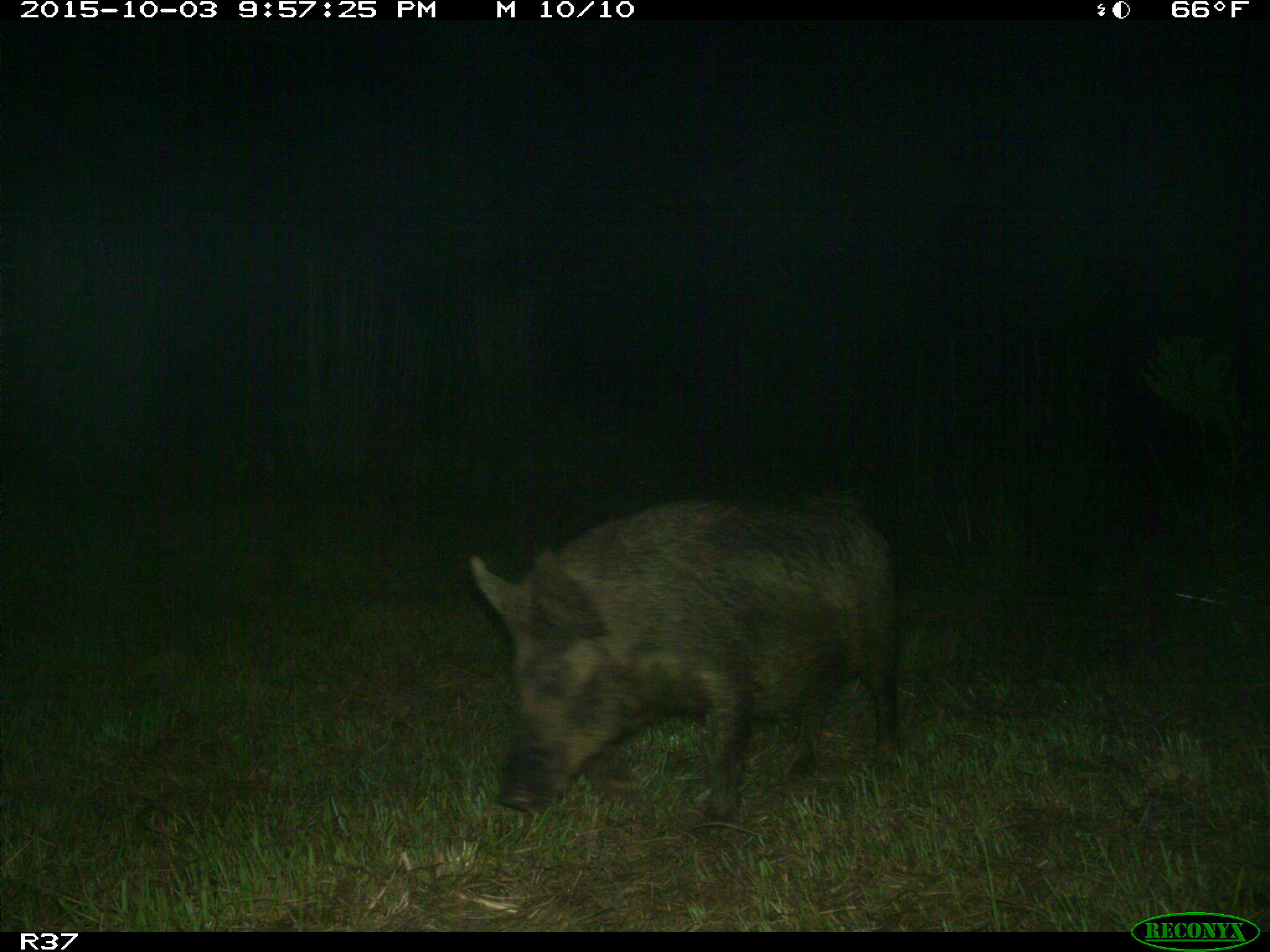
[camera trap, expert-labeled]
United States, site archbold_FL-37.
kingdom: Animalia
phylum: Chordata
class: Mammalia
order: Artiodactyla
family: Suidae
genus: Sus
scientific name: Sus scrofa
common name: wild boar